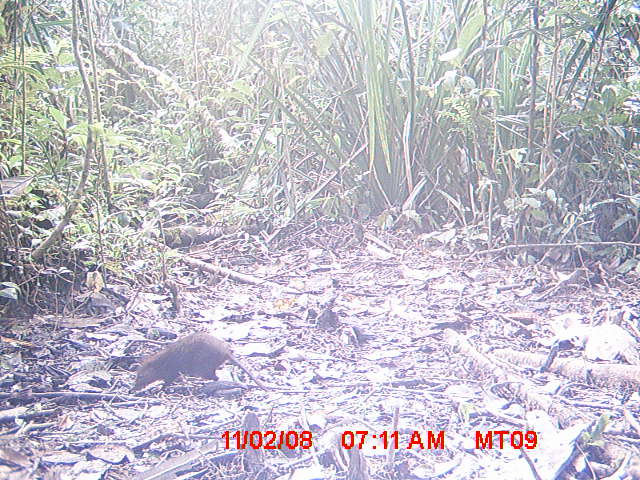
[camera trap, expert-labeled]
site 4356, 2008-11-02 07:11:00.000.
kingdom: Animalia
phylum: Chordata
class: Aves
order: Cuculiformes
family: Cuculidae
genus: Coua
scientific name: Coua serriana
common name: red-breasted coua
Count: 1.